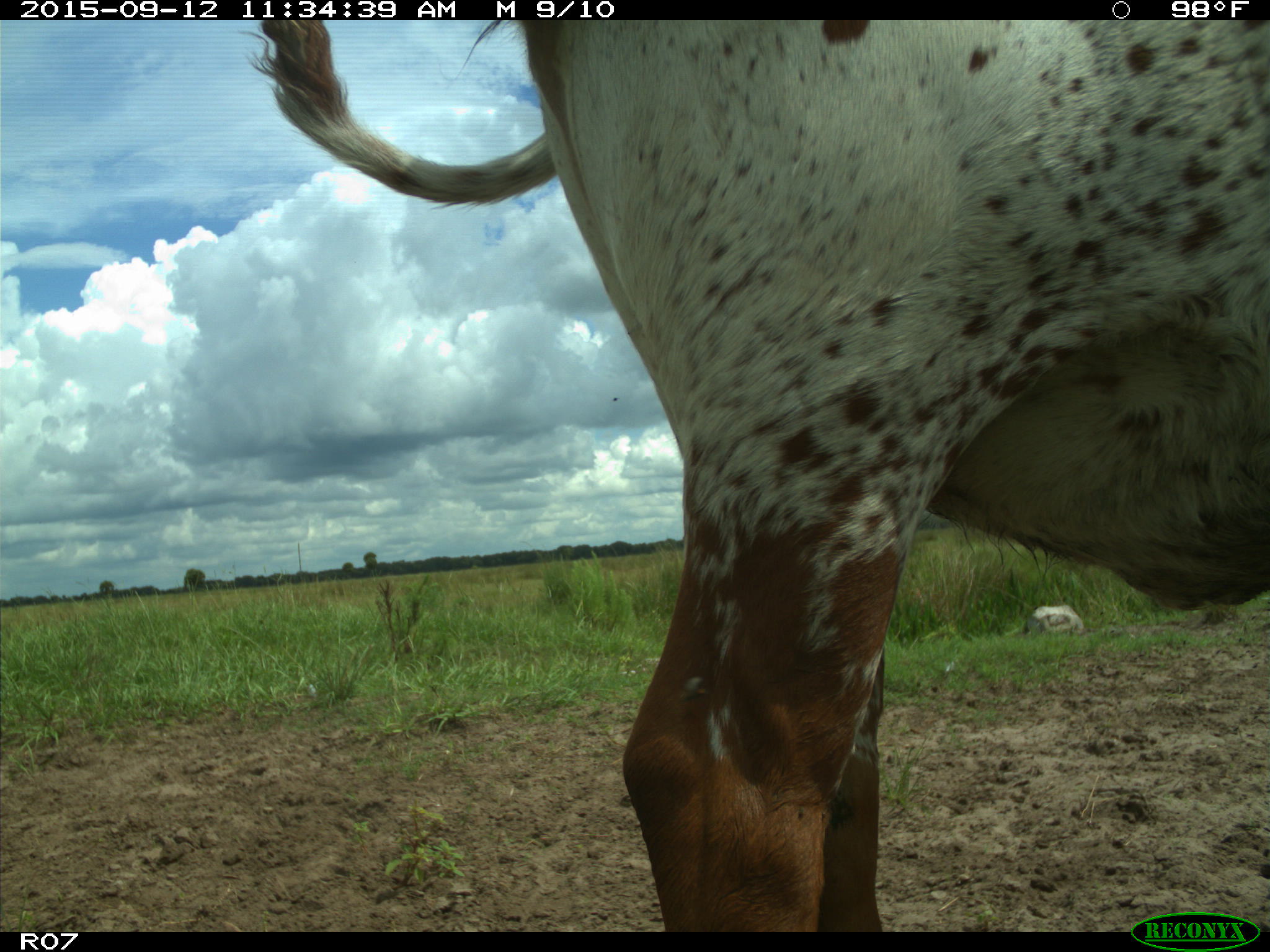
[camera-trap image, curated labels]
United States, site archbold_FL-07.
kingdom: Animalia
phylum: Chordata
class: Mammalia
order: Artiodactyla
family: Bovidae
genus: Bos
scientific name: Bos taurus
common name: domestic cow